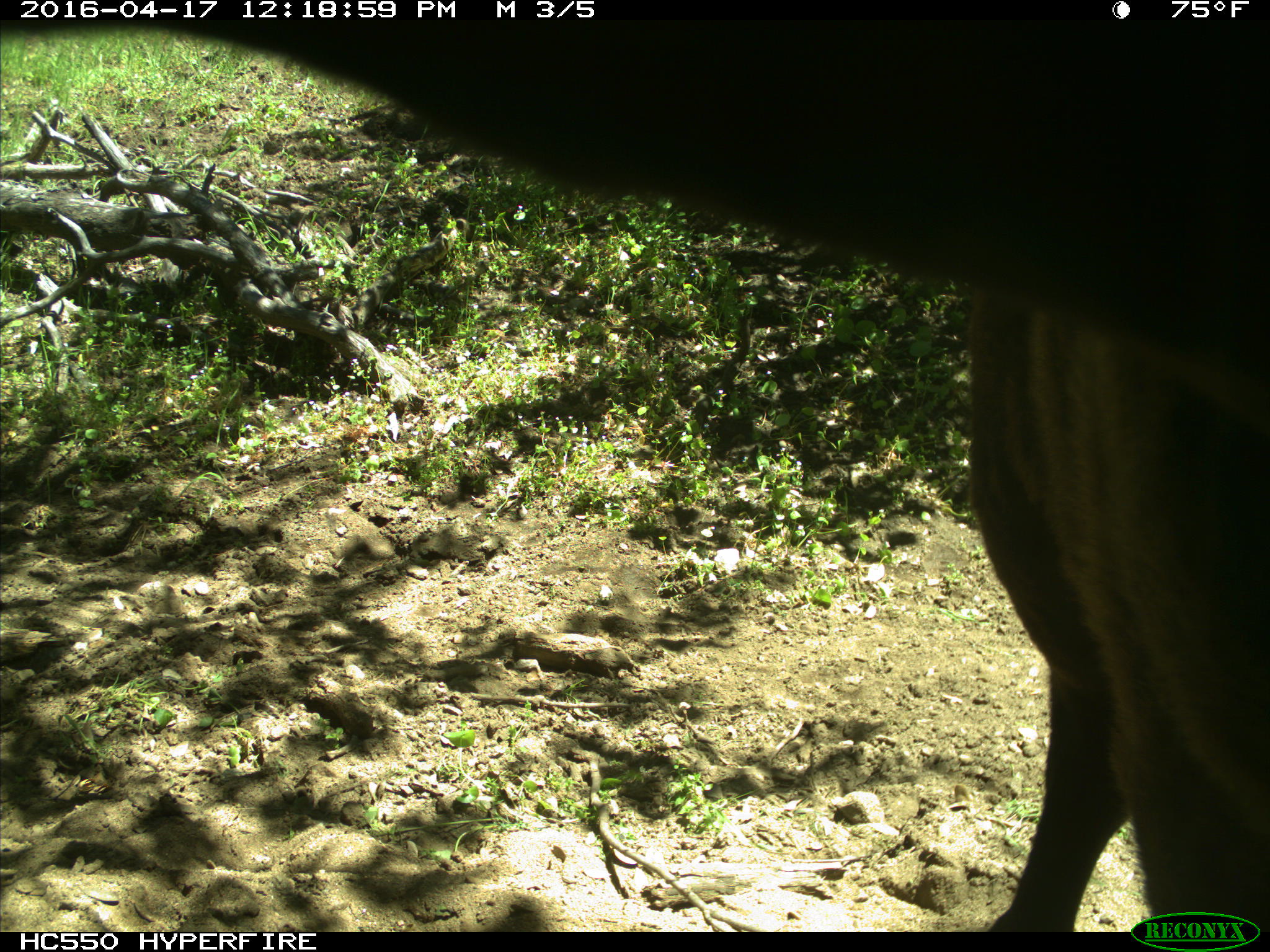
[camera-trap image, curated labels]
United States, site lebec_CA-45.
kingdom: Animalia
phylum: Chordata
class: Mammalia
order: Artiodactyla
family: Bovidae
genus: Bos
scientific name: Bos taurus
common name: domestic cow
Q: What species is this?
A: Bos taurus (domestic cow).